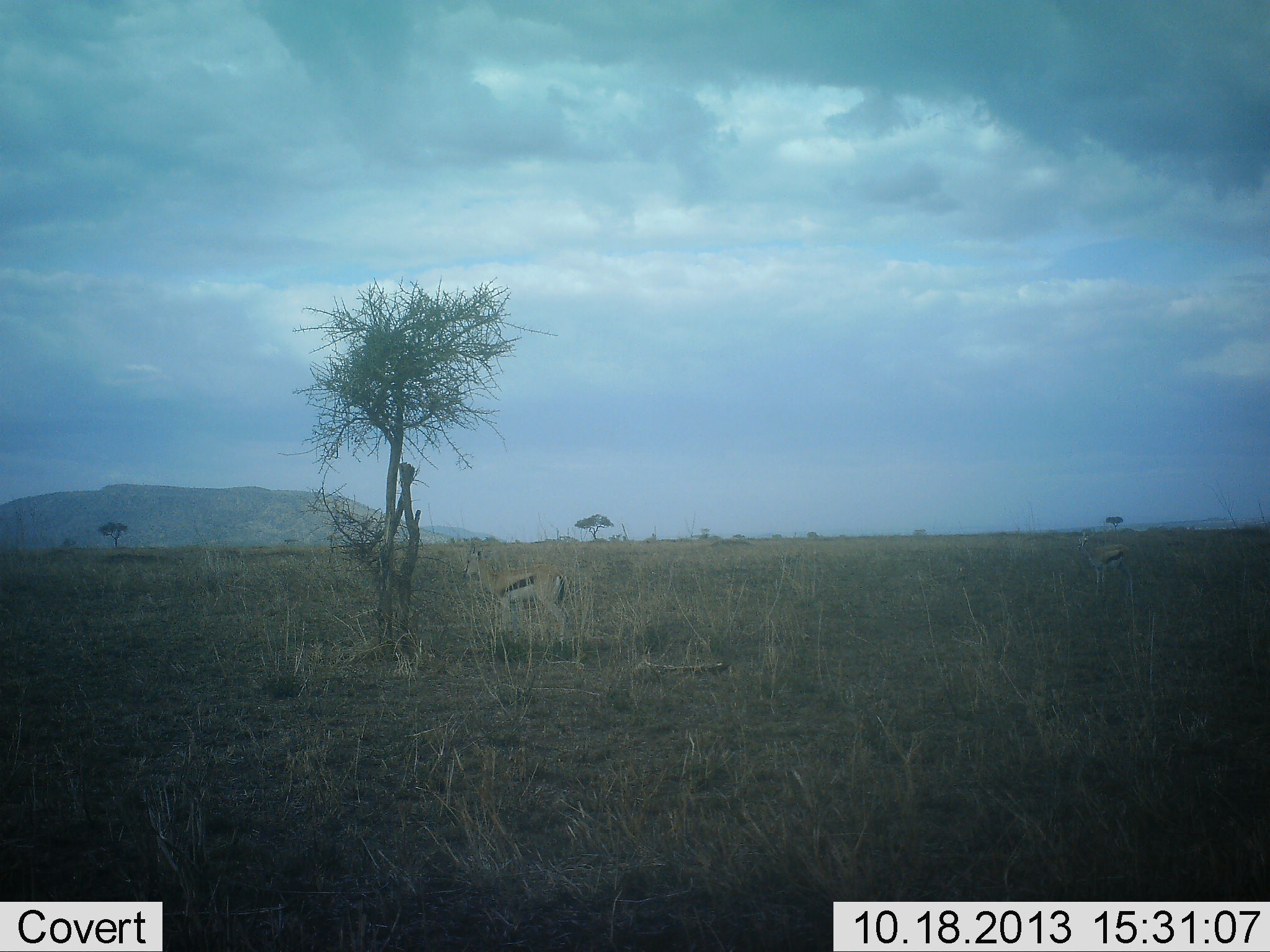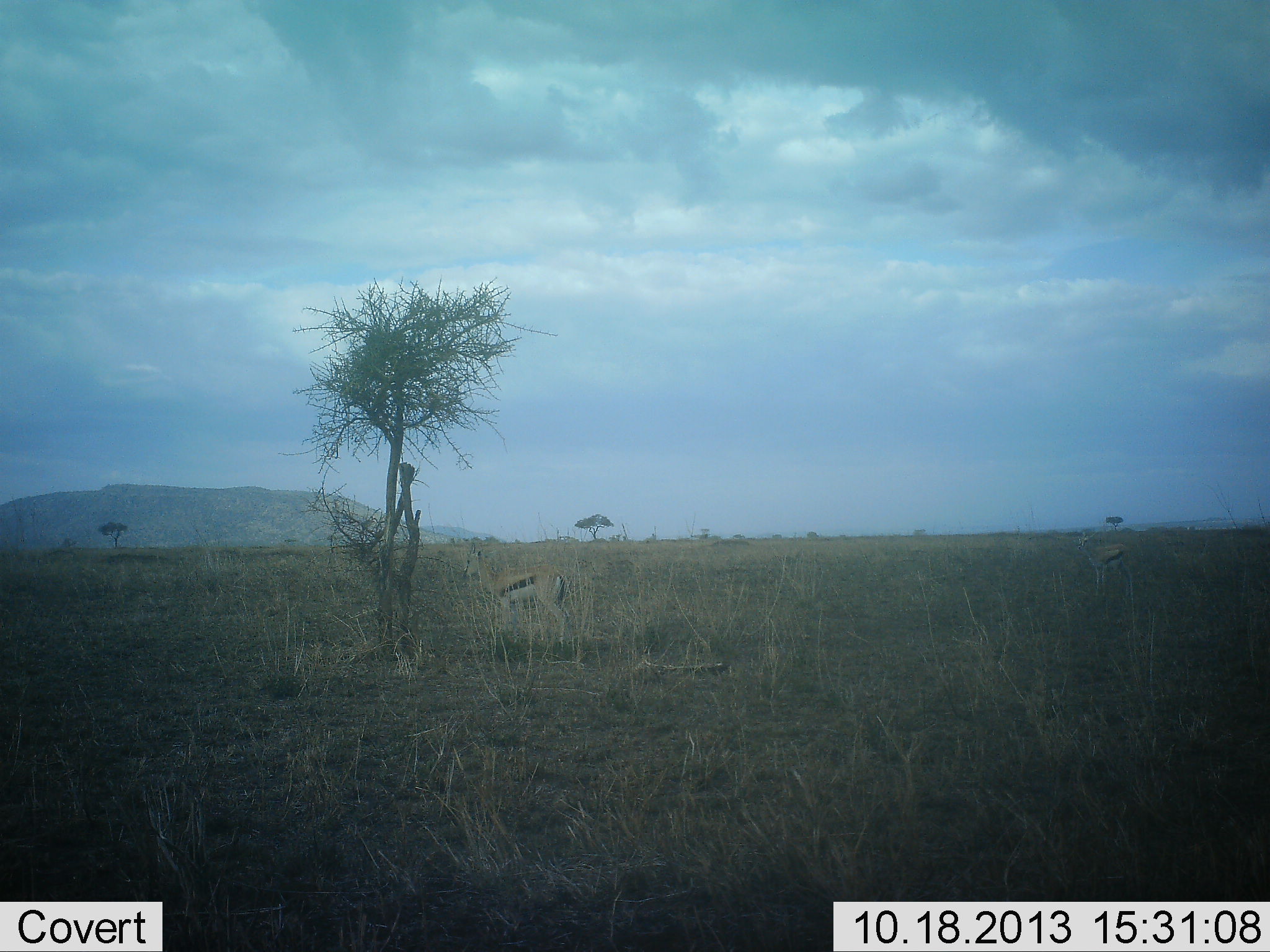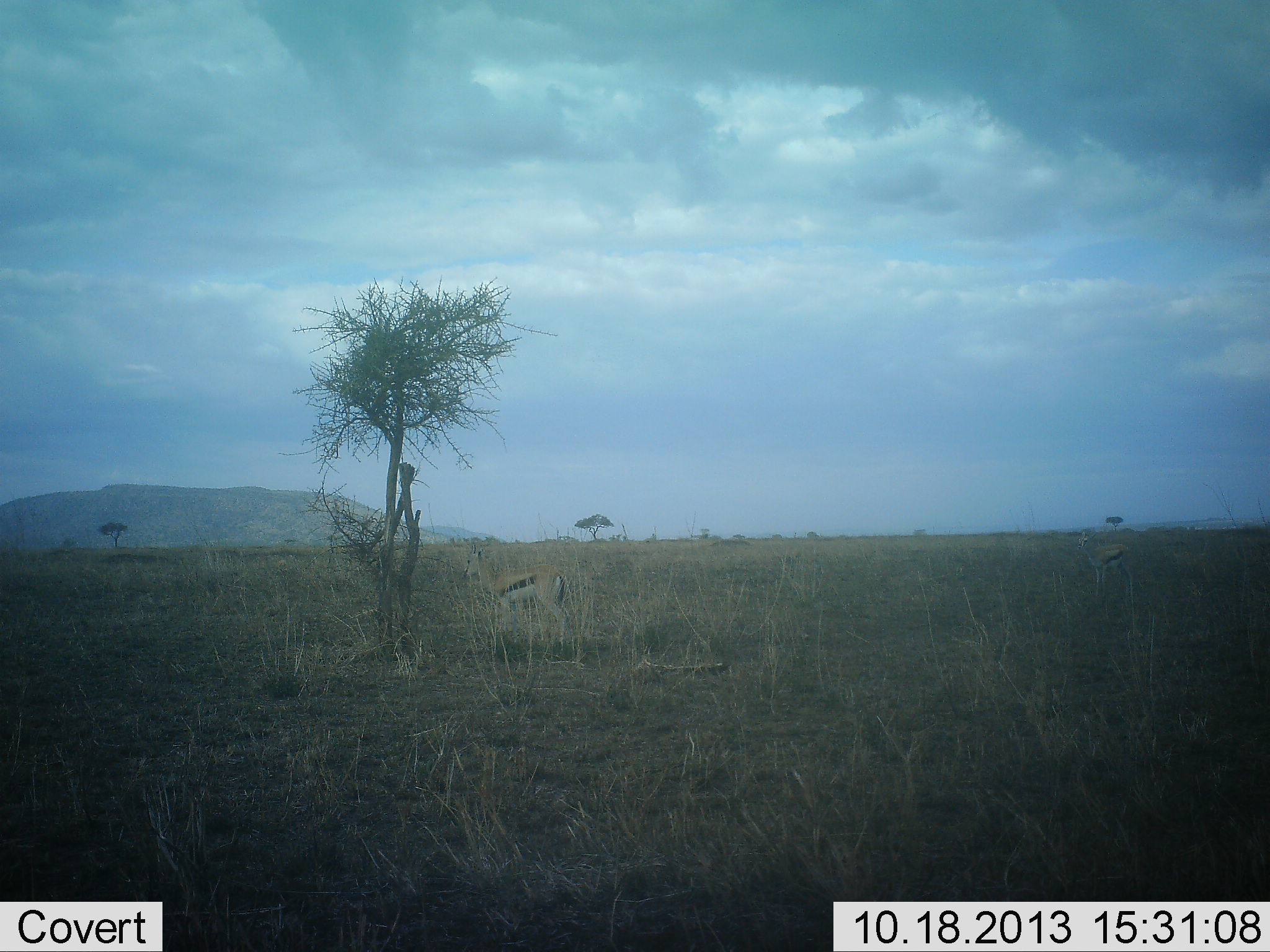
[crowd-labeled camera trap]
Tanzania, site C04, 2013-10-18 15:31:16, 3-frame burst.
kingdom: Animalia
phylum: Chordata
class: Mammalia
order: Artiodactyla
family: Bovidae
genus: Eudorcas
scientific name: Eudorcas thomsonii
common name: thomson's gazelle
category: gazellethomsons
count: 2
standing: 100%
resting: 0%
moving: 0%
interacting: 0%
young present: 0%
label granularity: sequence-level